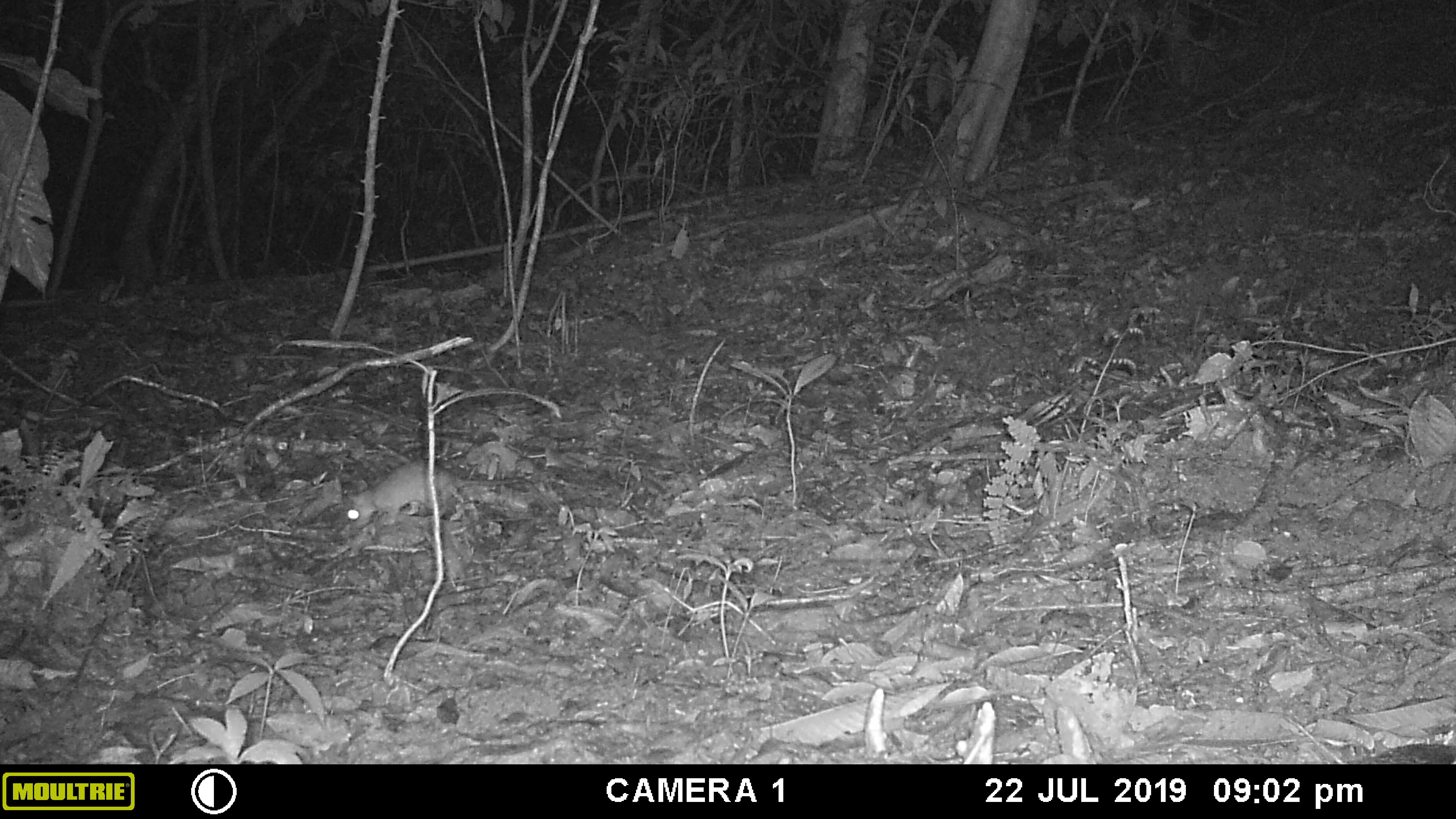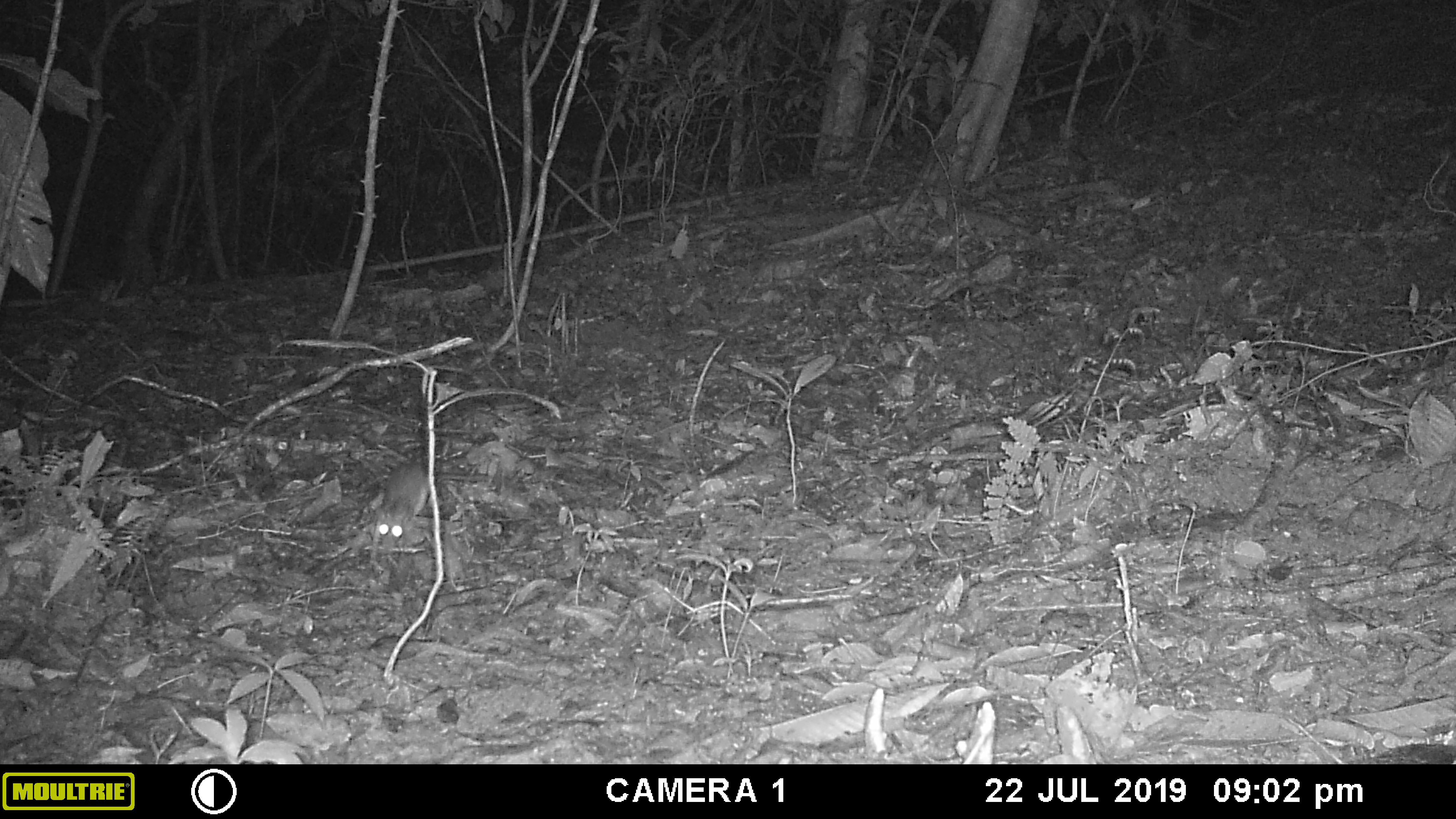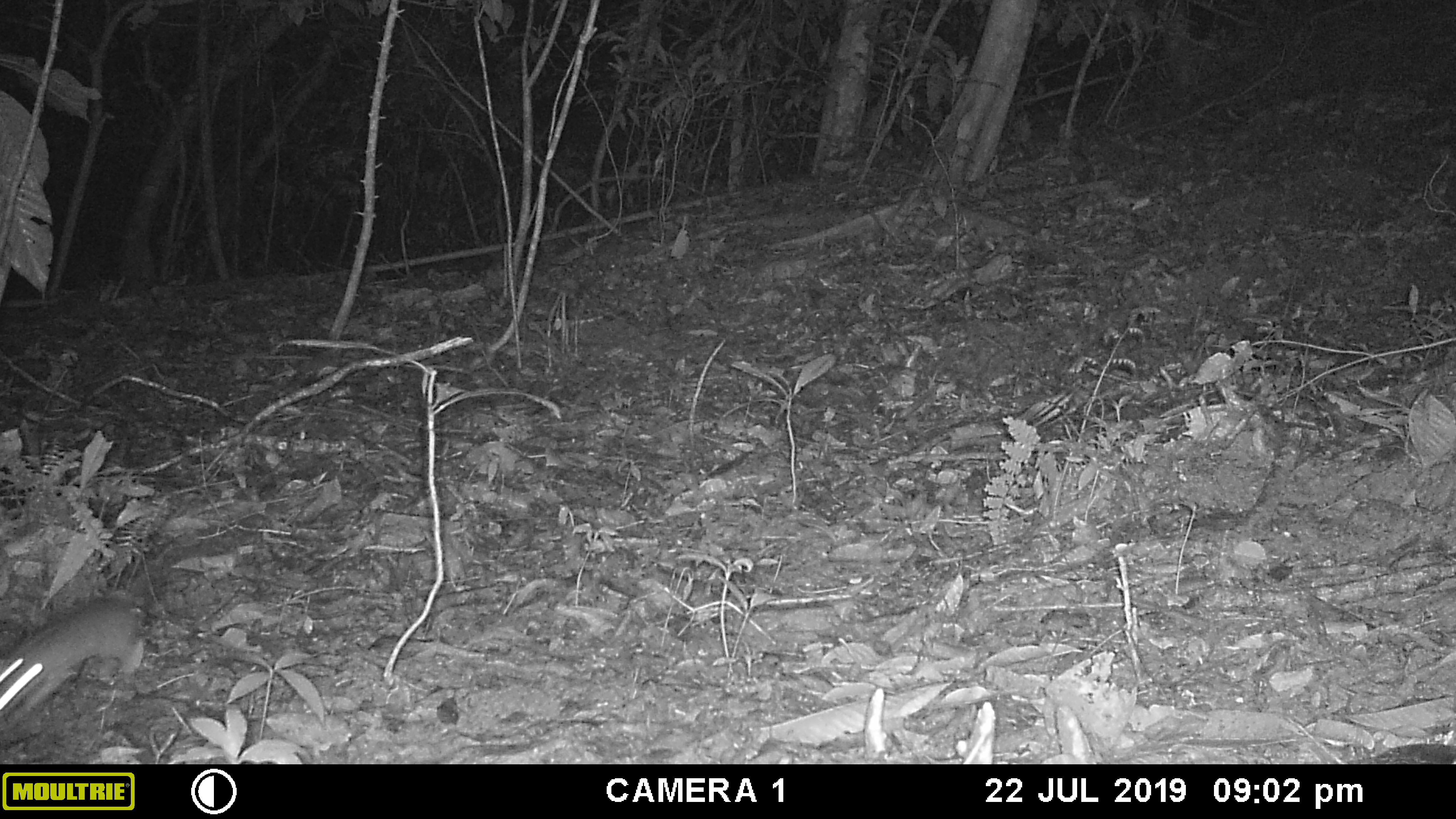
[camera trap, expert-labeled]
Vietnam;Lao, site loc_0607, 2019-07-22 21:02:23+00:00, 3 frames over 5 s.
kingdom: Animalia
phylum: Chordata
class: Mammalia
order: Rodentia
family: Muridae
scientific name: Muridae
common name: old-world mice and rats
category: unidentified murid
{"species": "unidentified murid (old-world mice and rats) (Muridae)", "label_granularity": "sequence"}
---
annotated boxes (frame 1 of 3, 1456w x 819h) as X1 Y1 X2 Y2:
unidentified murid: 344 457 560 533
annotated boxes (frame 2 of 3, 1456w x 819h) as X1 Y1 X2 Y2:
unidentified murid: 368 461 525 573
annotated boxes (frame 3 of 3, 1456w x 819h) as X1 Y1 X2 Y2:
unidentified murid: 0 524 261 732